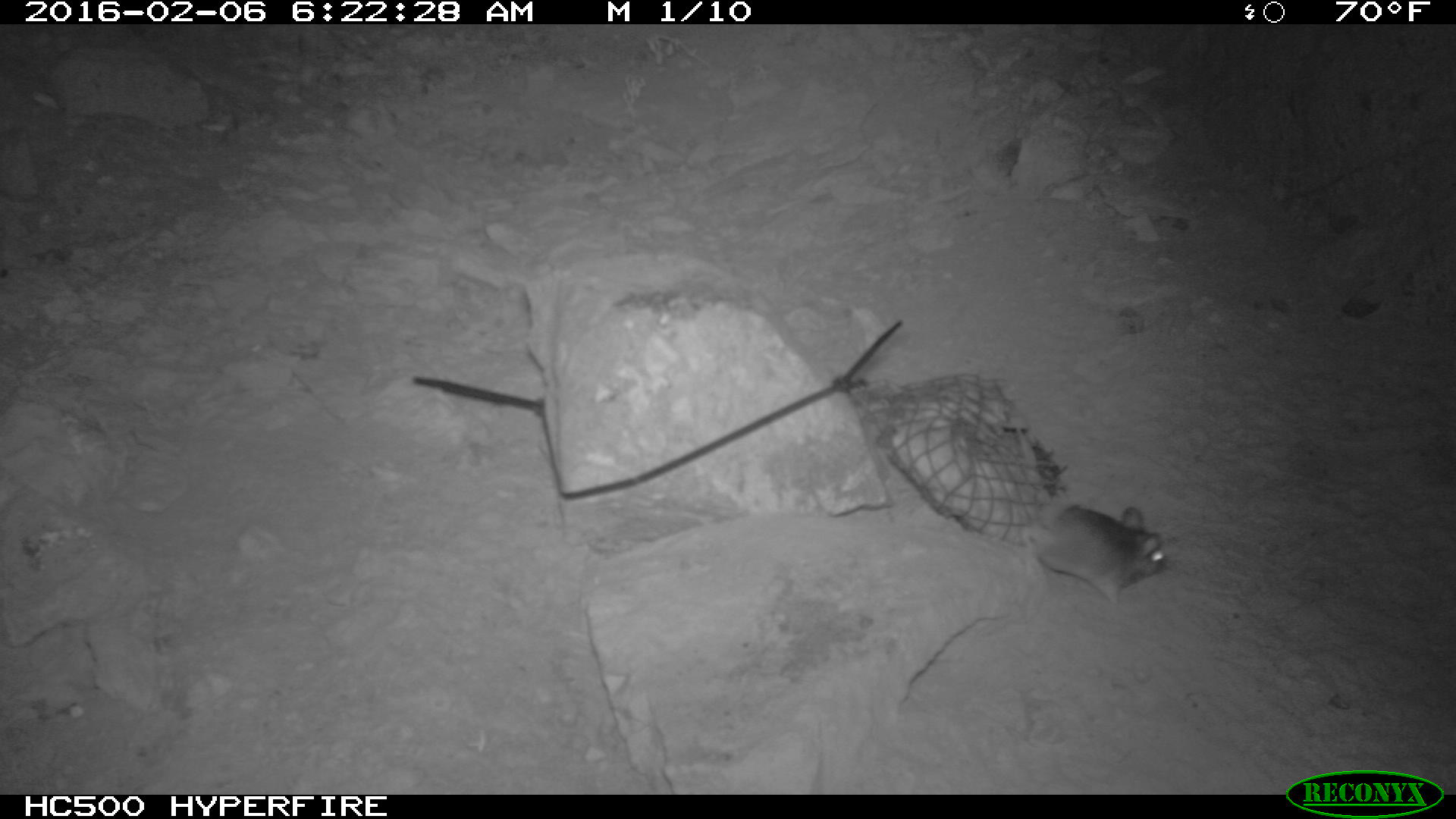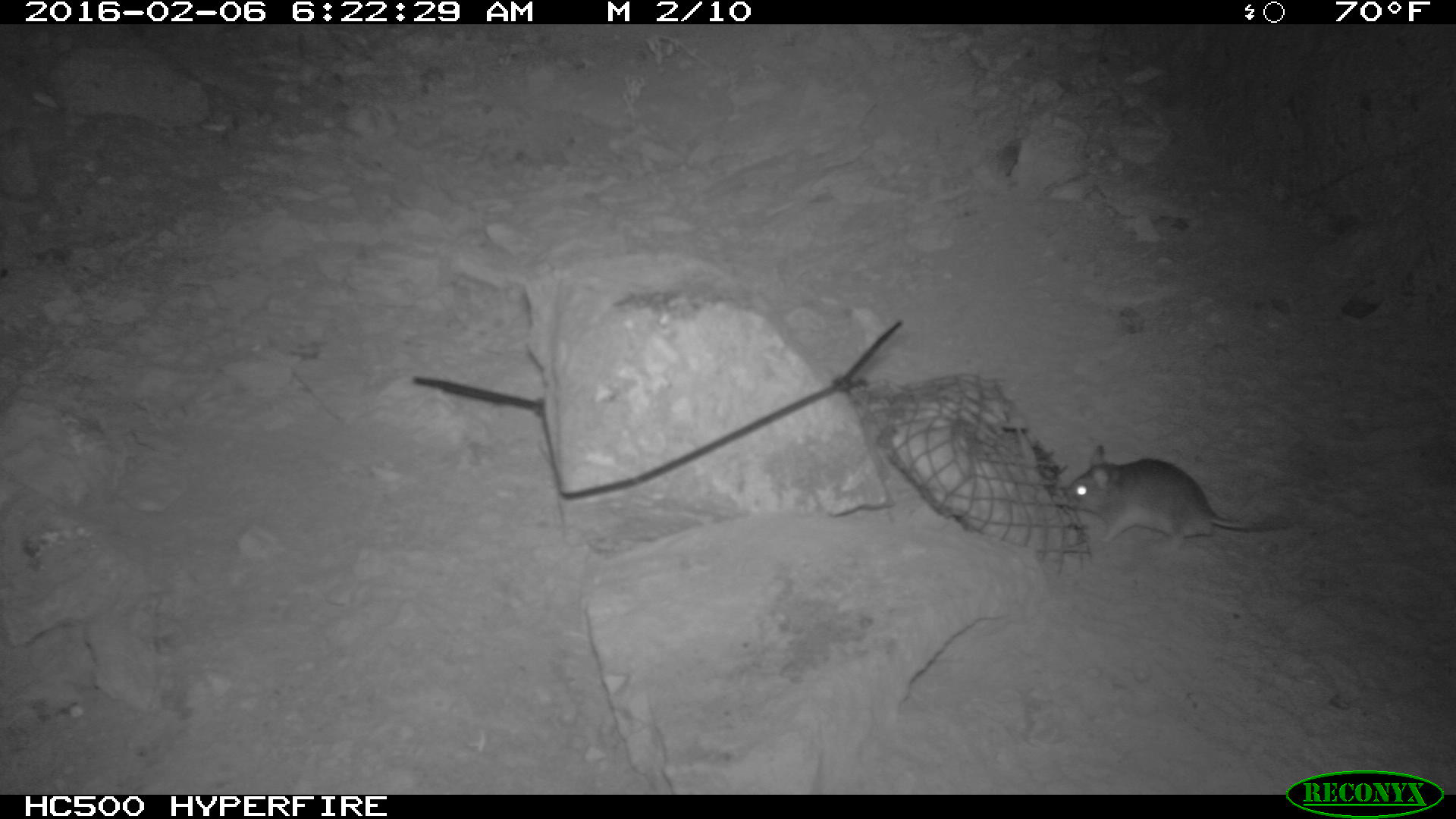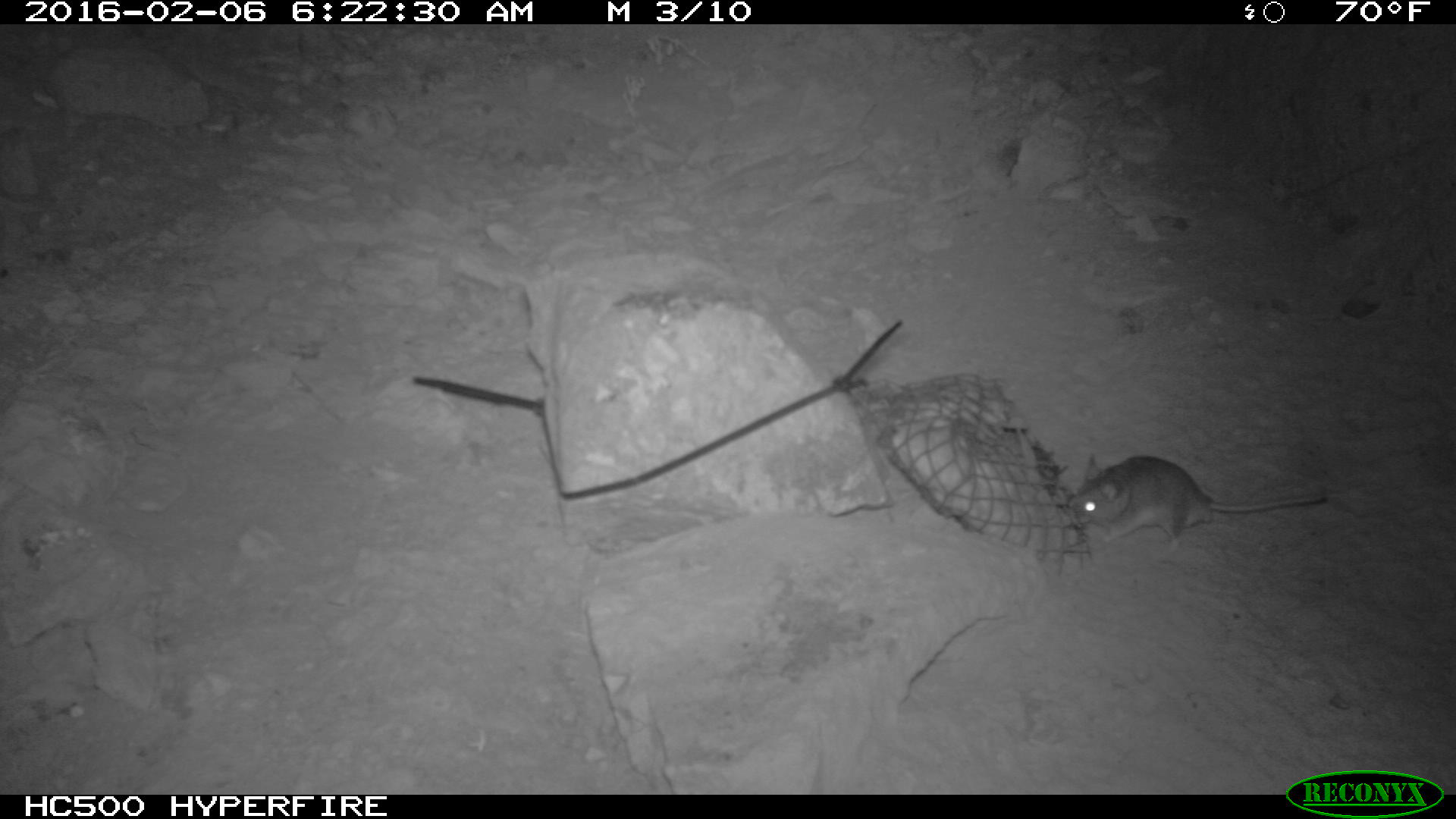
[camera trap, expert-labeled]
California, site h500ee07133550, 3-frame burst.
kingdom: Animalia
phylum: Chordata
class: Mammalia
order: Rodentia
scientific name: Rodentia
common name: rodent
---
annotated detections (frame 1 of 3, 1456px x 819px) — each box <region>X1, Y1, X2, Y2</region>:
rodent: <region>1021, 502, 1171, 601</region>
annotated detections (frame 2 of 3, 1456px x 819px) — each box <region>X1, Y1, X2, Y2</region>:
rodent: <region>1068, 443, 1291, 549</region>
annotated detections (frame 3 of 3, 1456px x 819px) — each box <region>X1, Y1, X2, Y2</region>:
rodent: <region>1068, 453, 1329, 555</region>